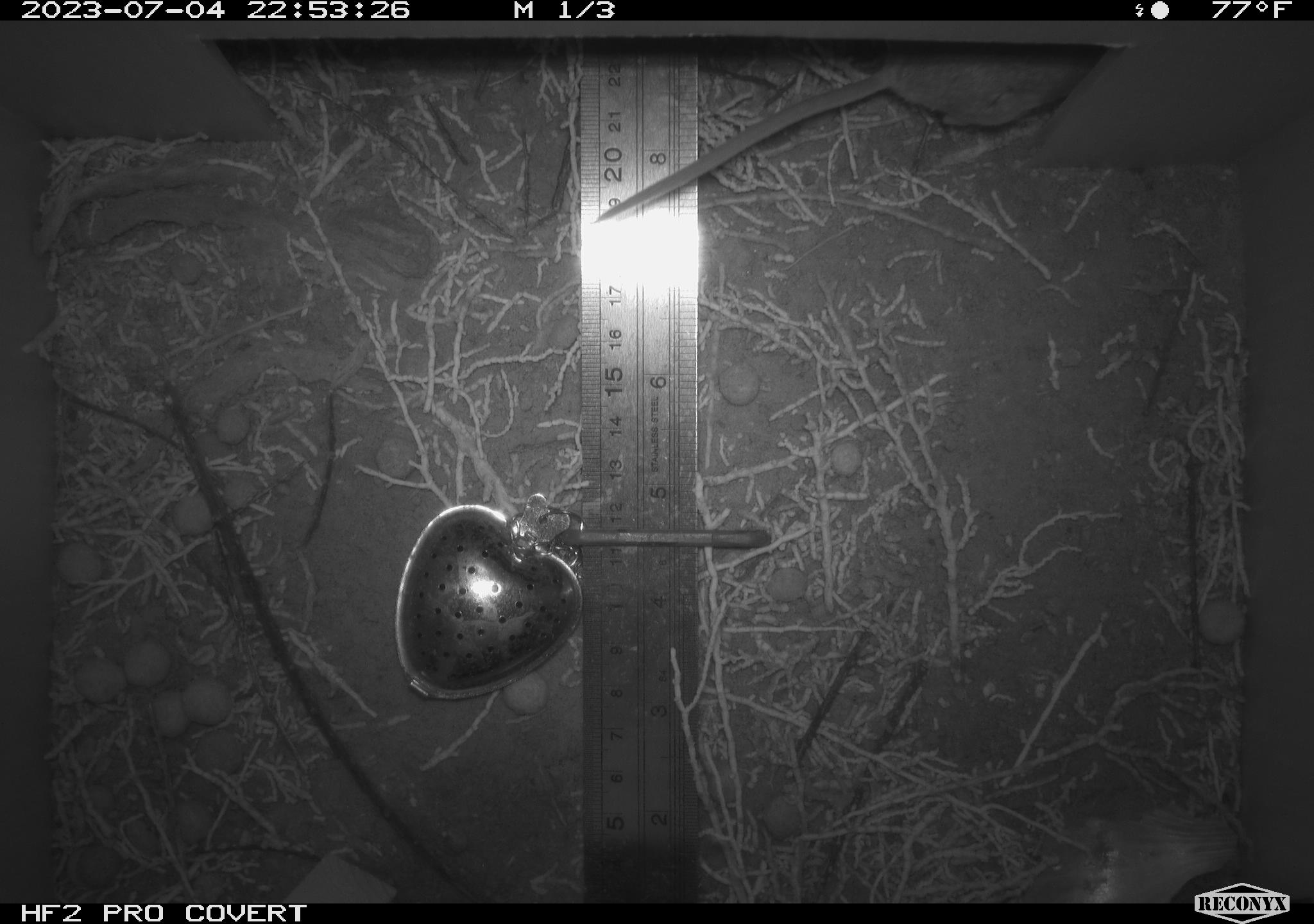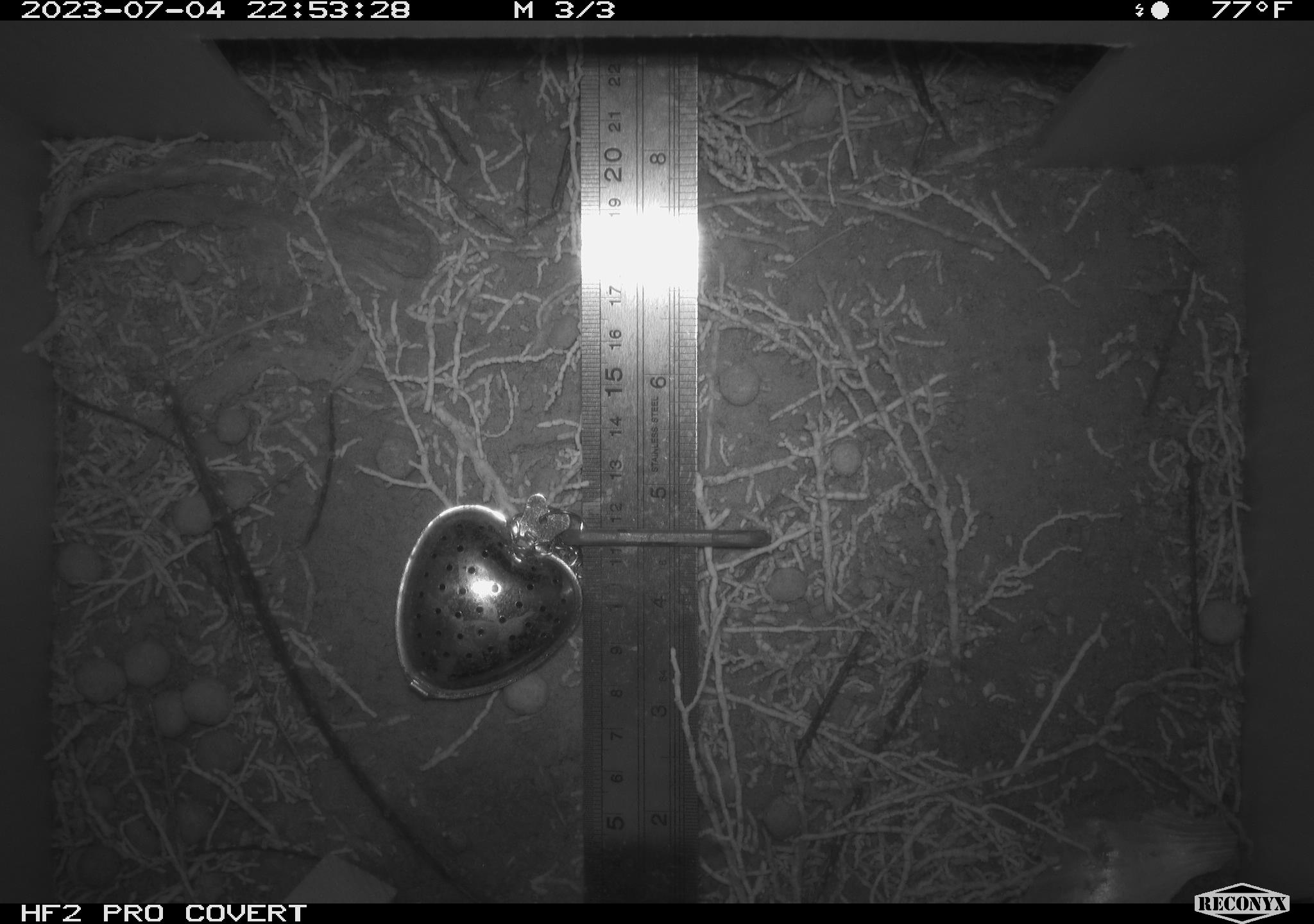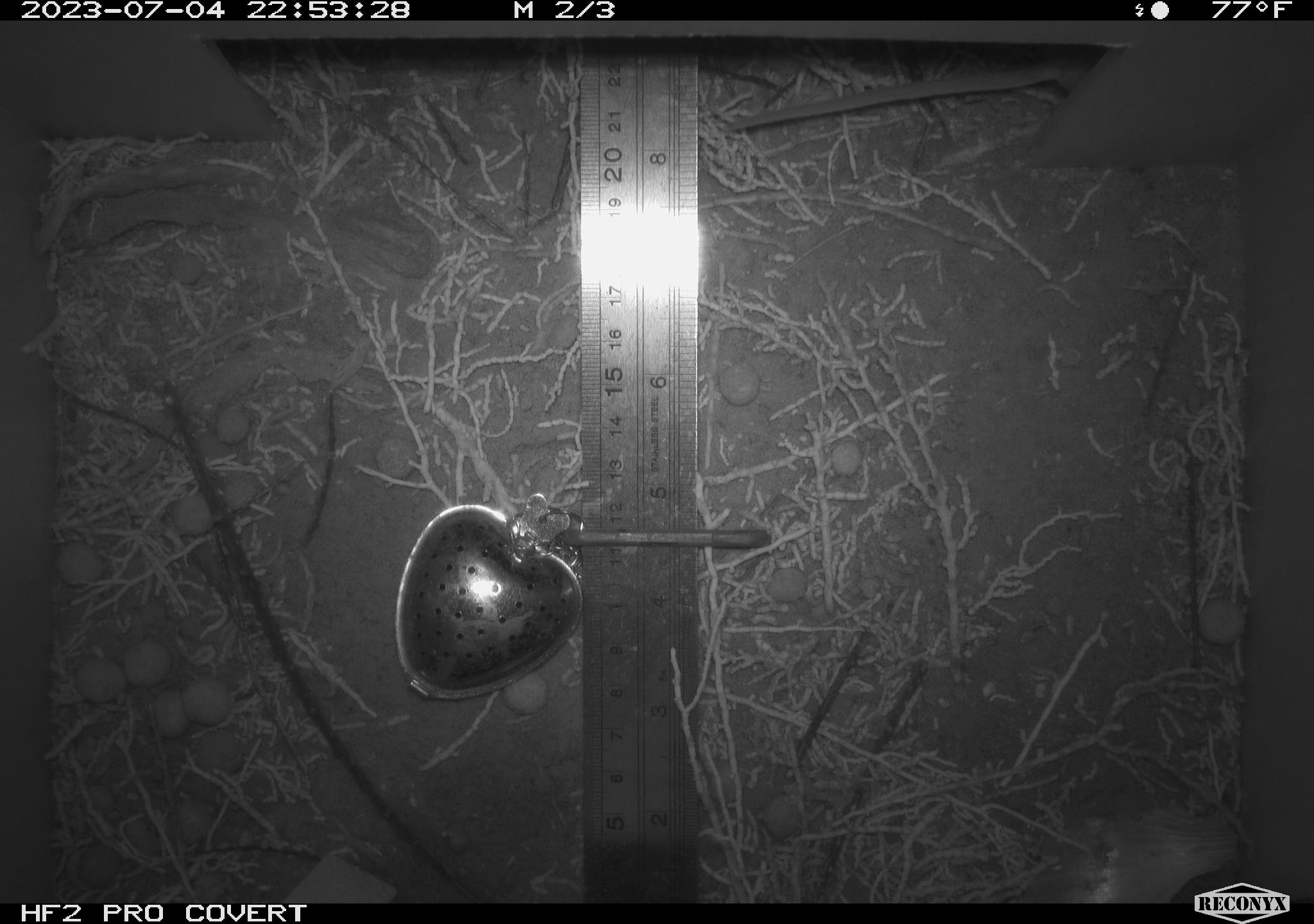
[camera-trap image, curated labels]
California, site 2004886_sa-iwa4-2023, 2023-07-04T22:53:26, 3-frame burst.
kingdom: Animalia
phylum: Chordata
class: Mammalia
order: Rodentia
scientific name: Rodentia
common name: mouse species